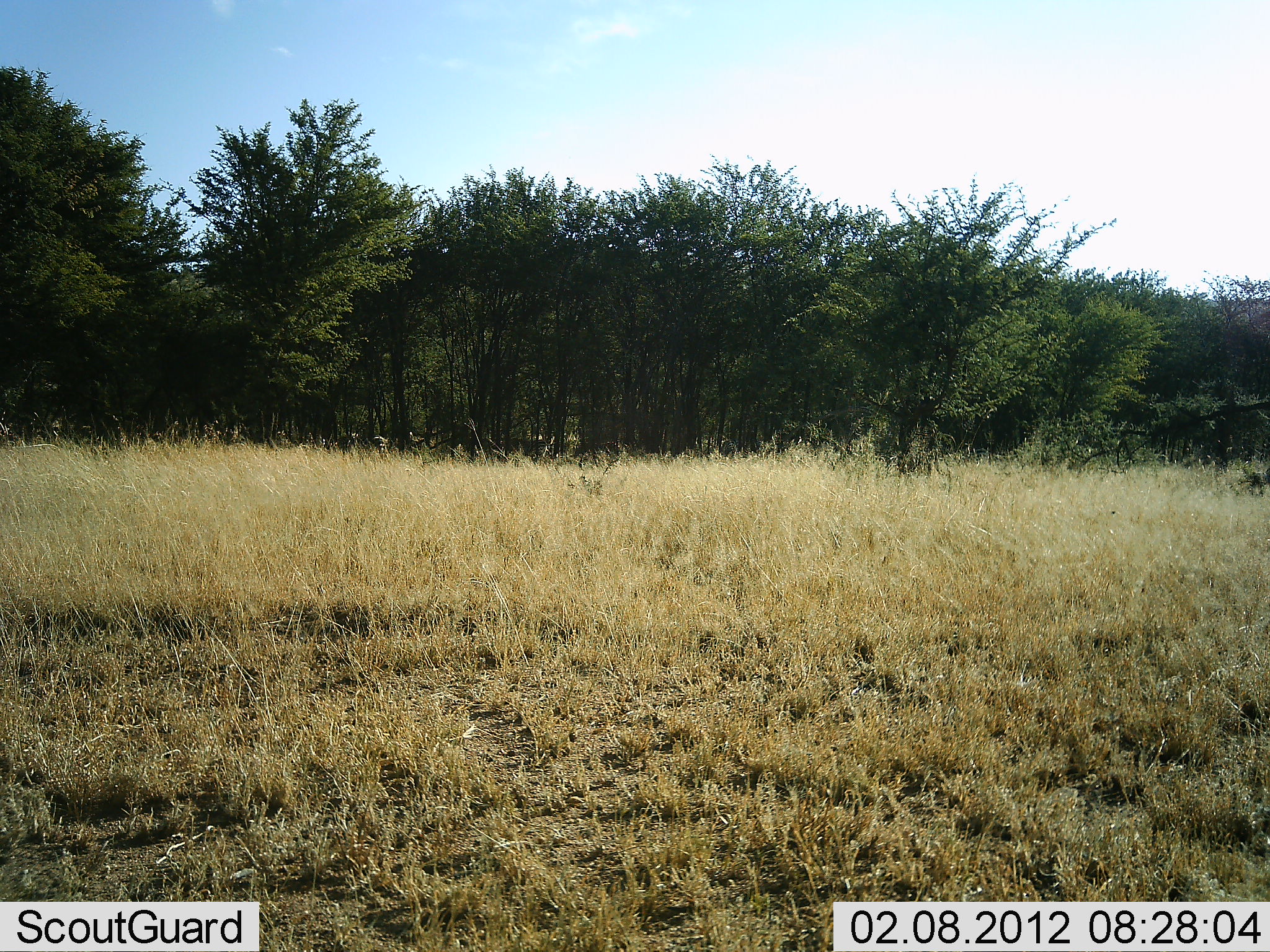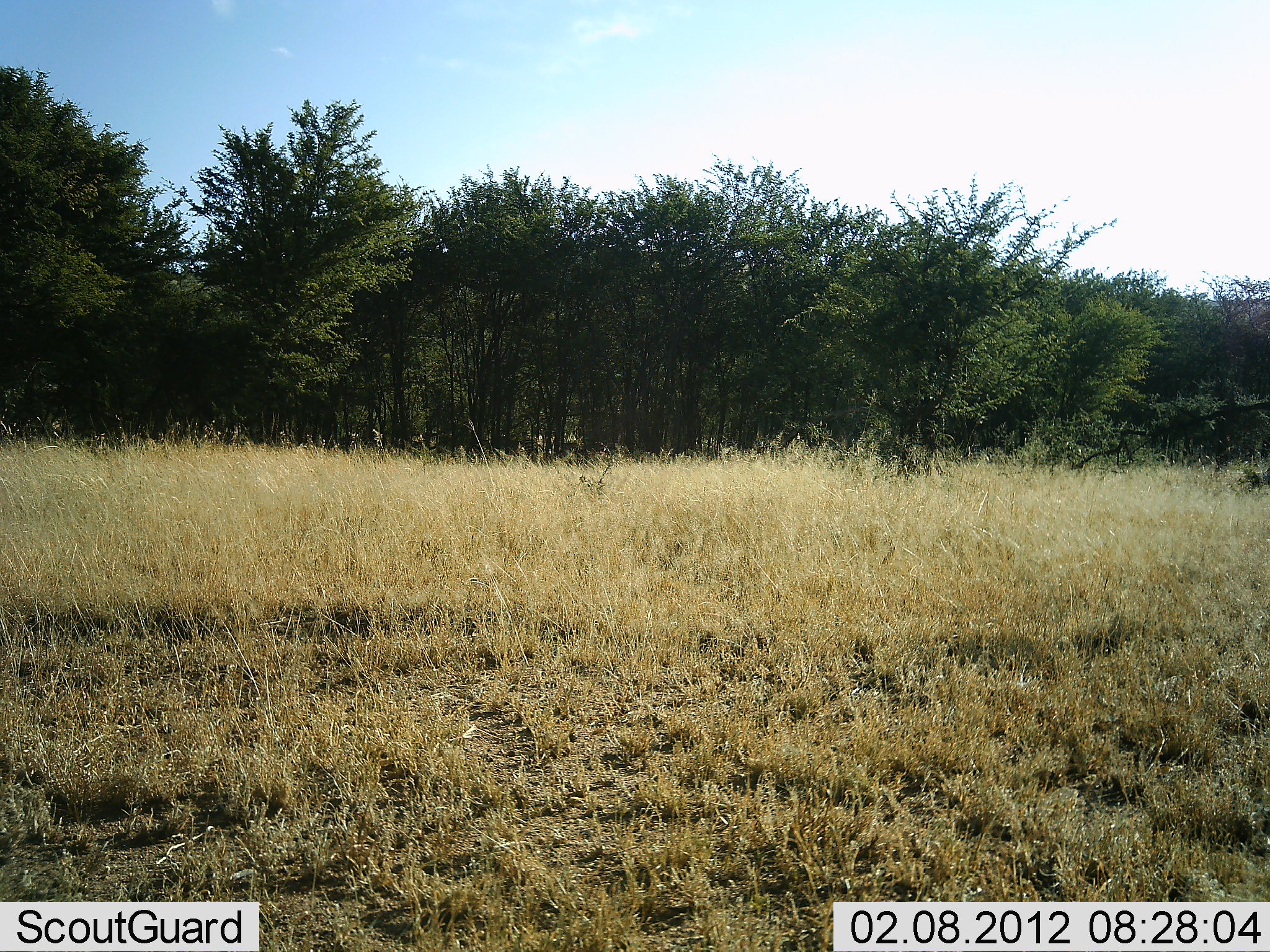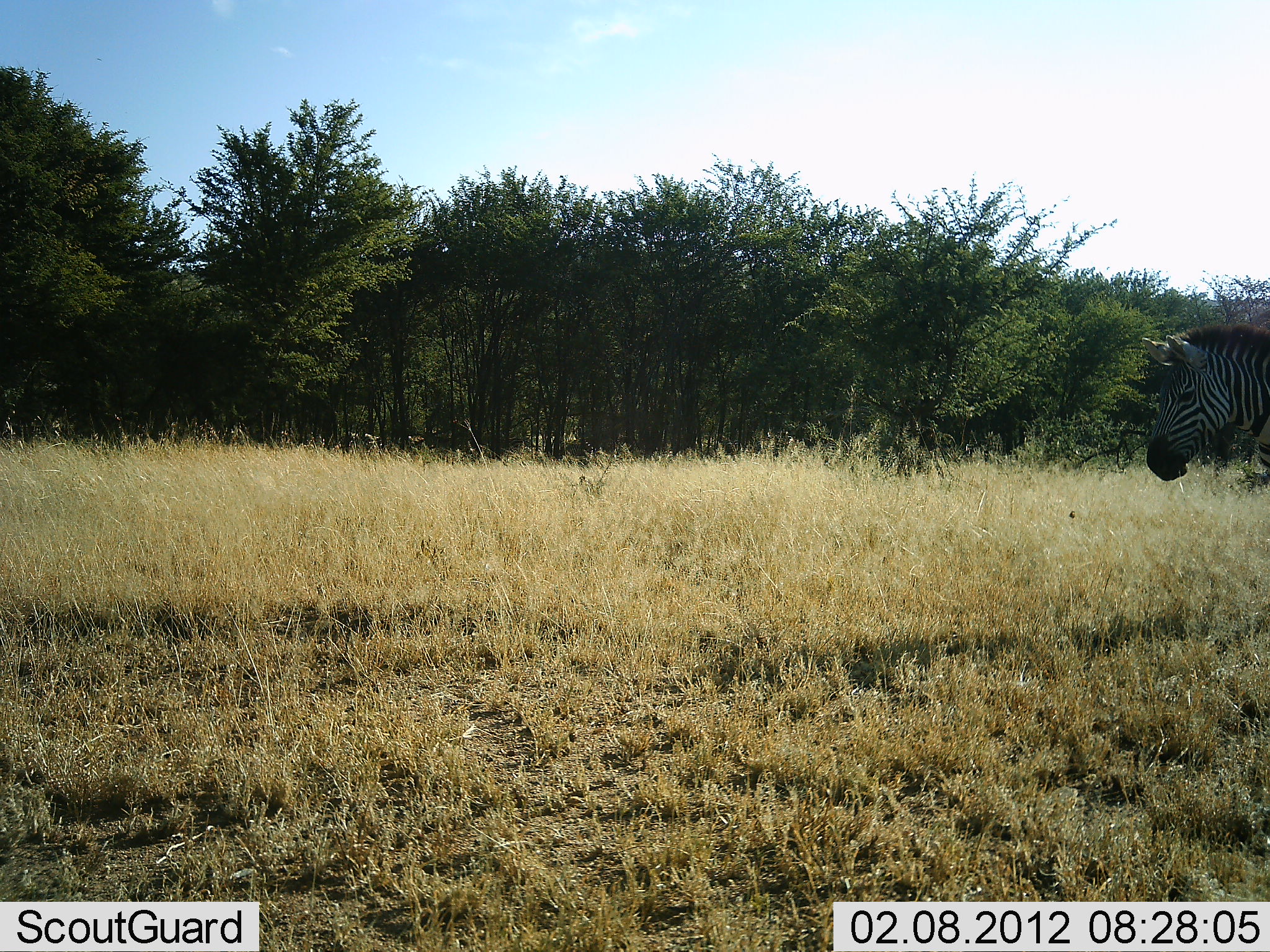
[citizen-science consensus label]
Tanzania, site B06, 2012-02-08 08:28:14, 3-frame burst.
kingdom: Animalia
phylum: Chordata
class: Mammalia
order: Perissodactyla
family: Equidae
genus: Equus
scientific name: Equus quagga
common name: plains zebra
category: zebra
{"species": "zebra (plains zebra) (Equus quagga)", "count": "1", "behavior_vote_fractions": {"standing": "11%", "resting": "0%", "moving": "89%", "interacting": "0%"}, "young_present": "0%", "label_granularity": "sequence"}